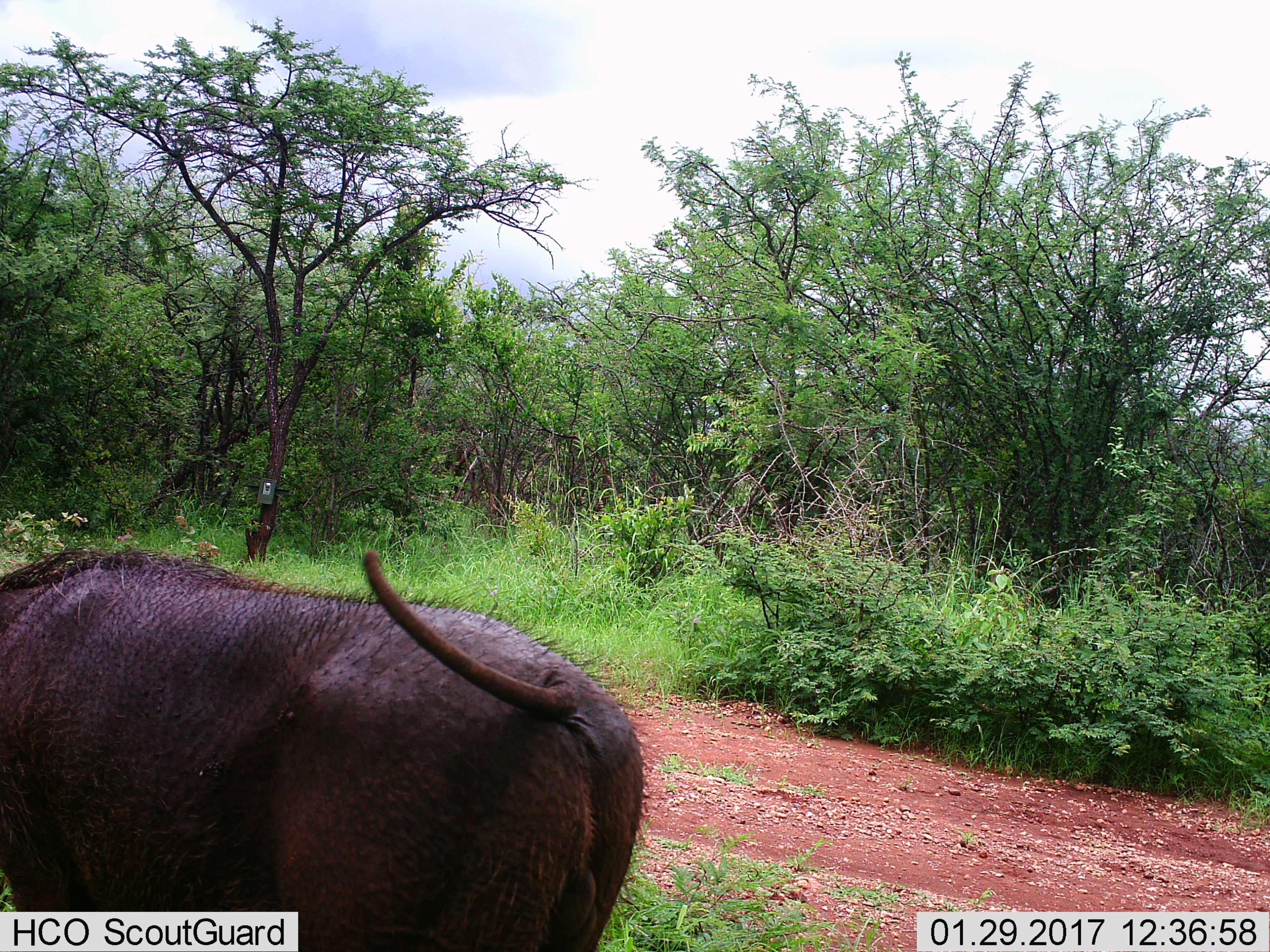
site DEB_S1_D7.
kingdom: Animalia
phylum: Chordata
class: Mammalia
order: Artiodactyla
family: Suidae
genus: Phacochoerus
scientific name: Phacochoerus africanus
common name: warthog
Warthog (Phacochoerus africanus), count 1. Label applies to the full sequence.